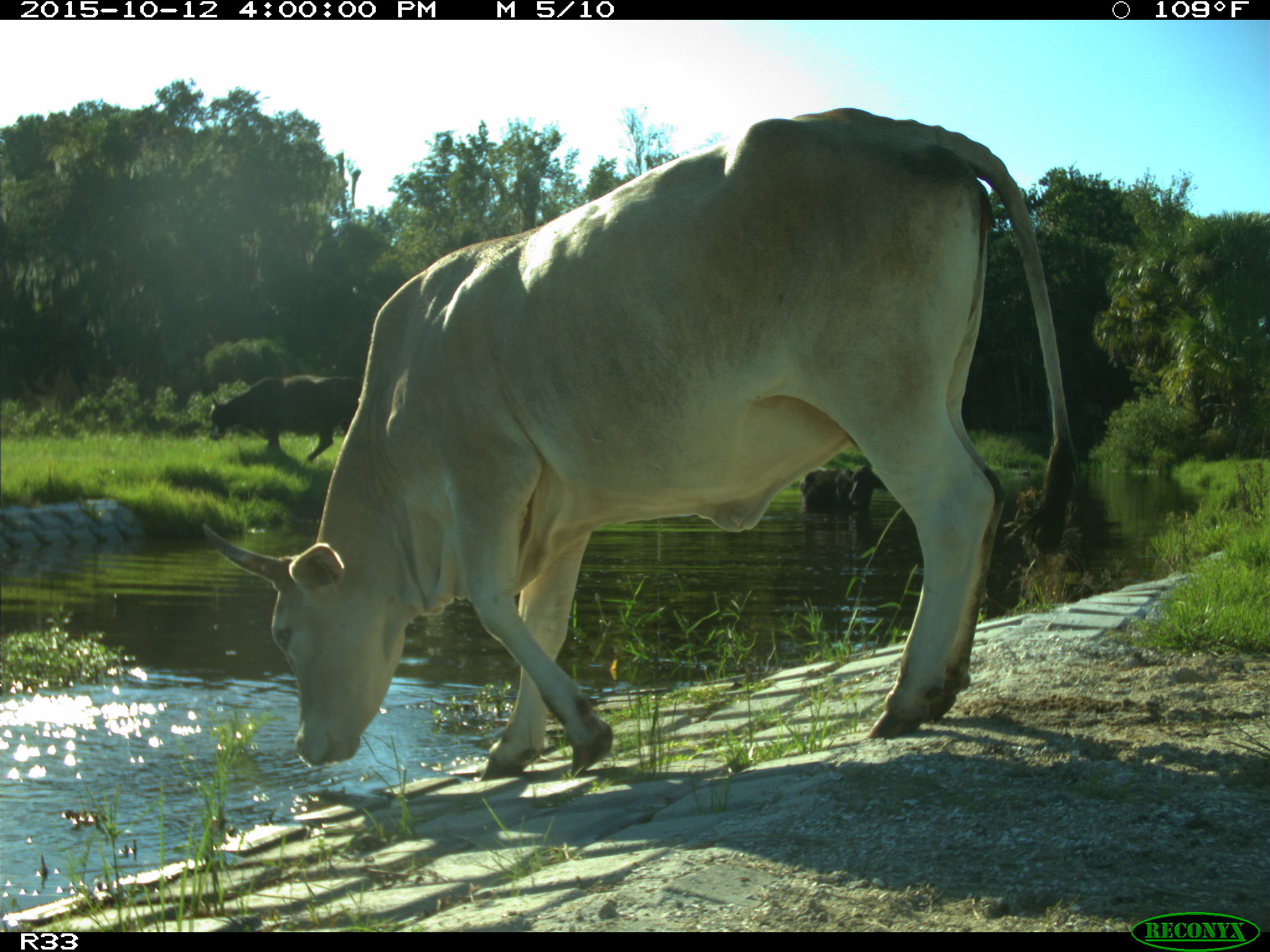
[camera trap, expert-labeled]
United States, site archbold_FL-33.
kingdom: Animalia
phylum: Chordata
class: Mammalia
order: Artiodactyla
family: Bovidae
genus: Bos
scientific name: Bos taurus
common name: domestic cow